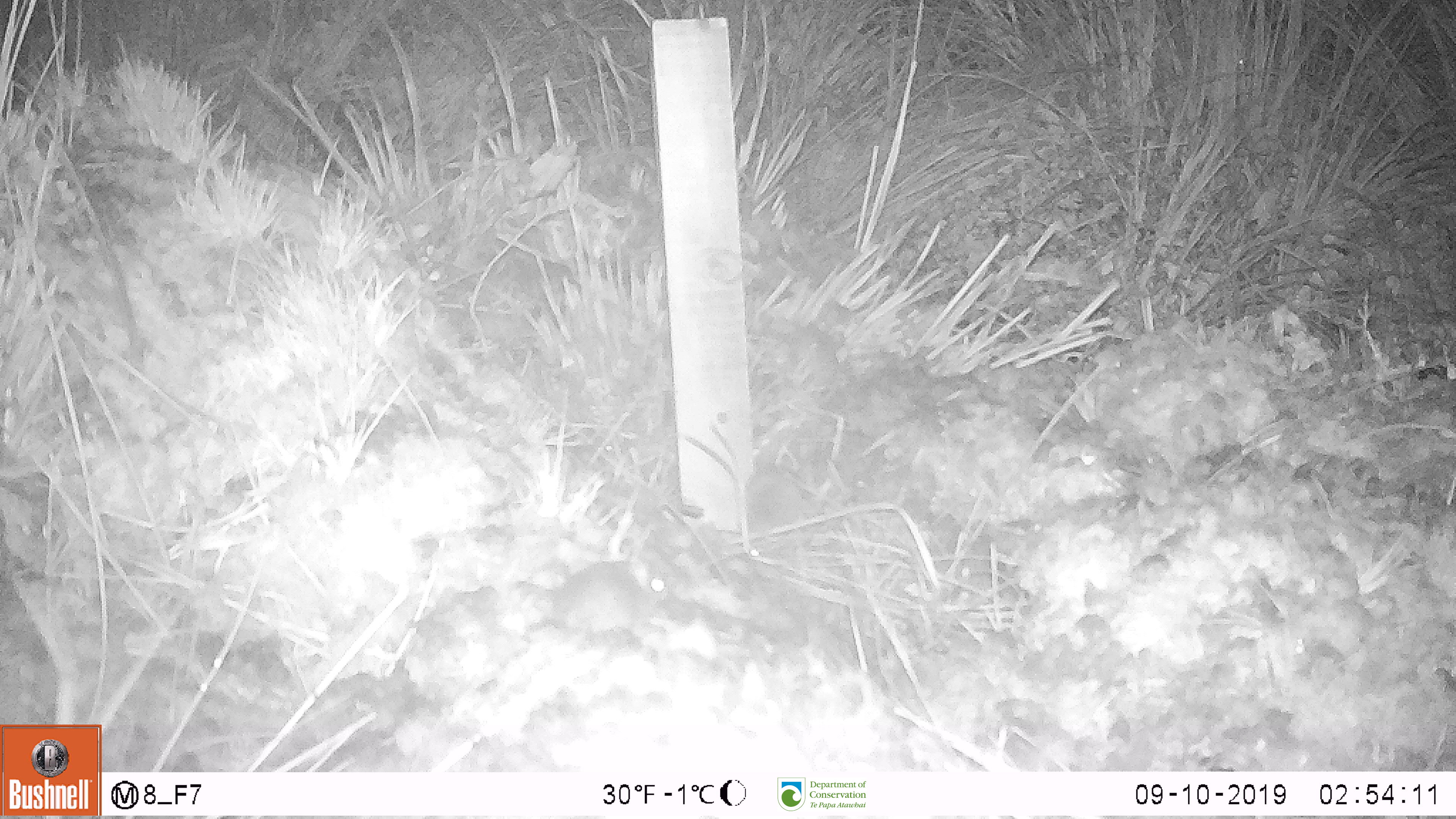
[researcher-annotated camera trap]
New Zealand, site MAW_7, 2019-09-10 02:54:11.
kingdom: Animalia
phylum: Chordata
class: Mammalia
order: Rodentia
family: Muridae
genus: Mus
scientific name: Mus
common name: mouse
Mouse (Mus).